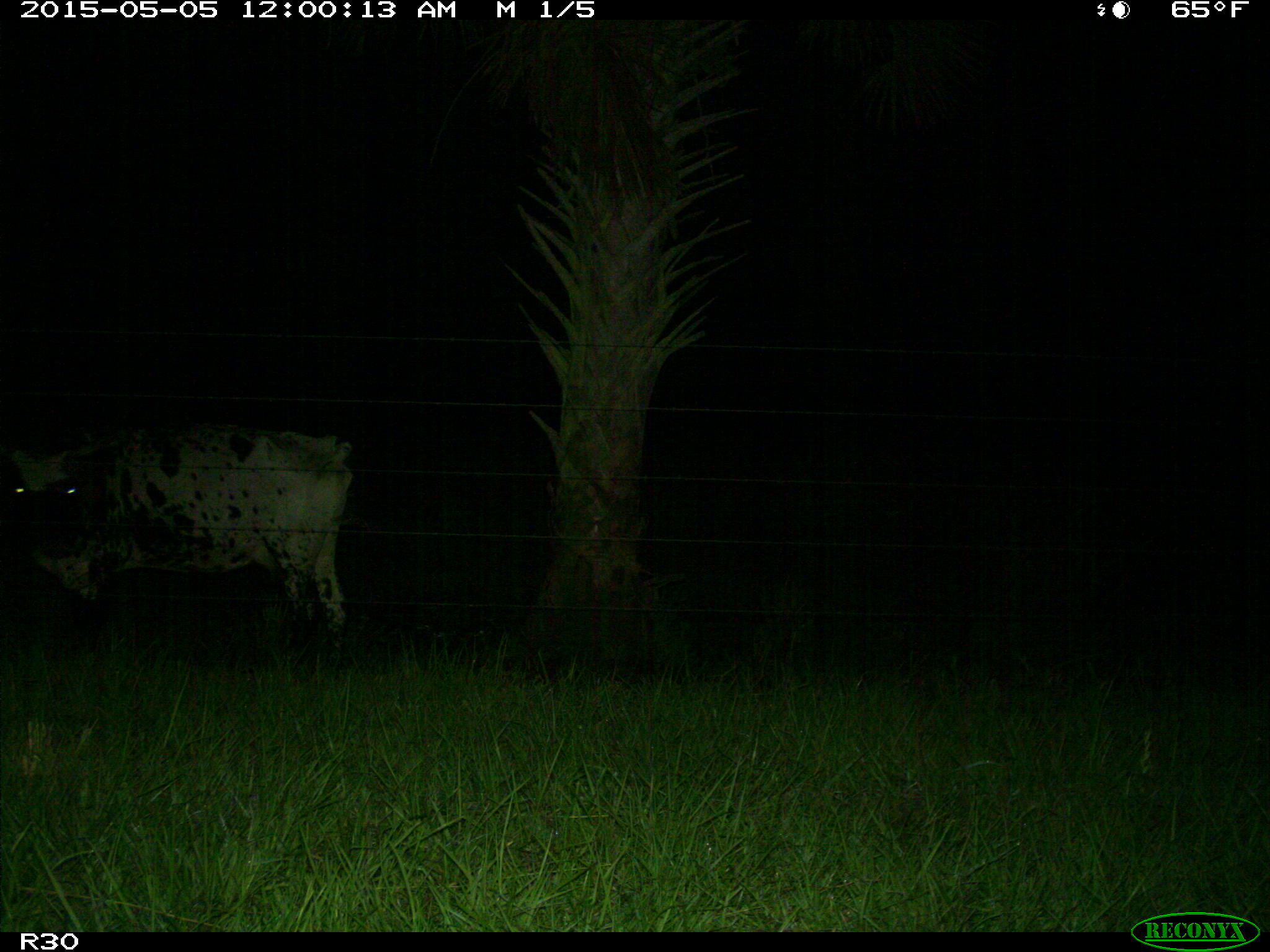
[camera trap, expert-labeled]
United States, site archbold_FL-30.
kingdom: Animalia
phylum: Chordata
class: Mammalia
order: Artiodactyla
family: Bovidae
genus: Bos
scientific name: Bos taurus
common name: domestic cow